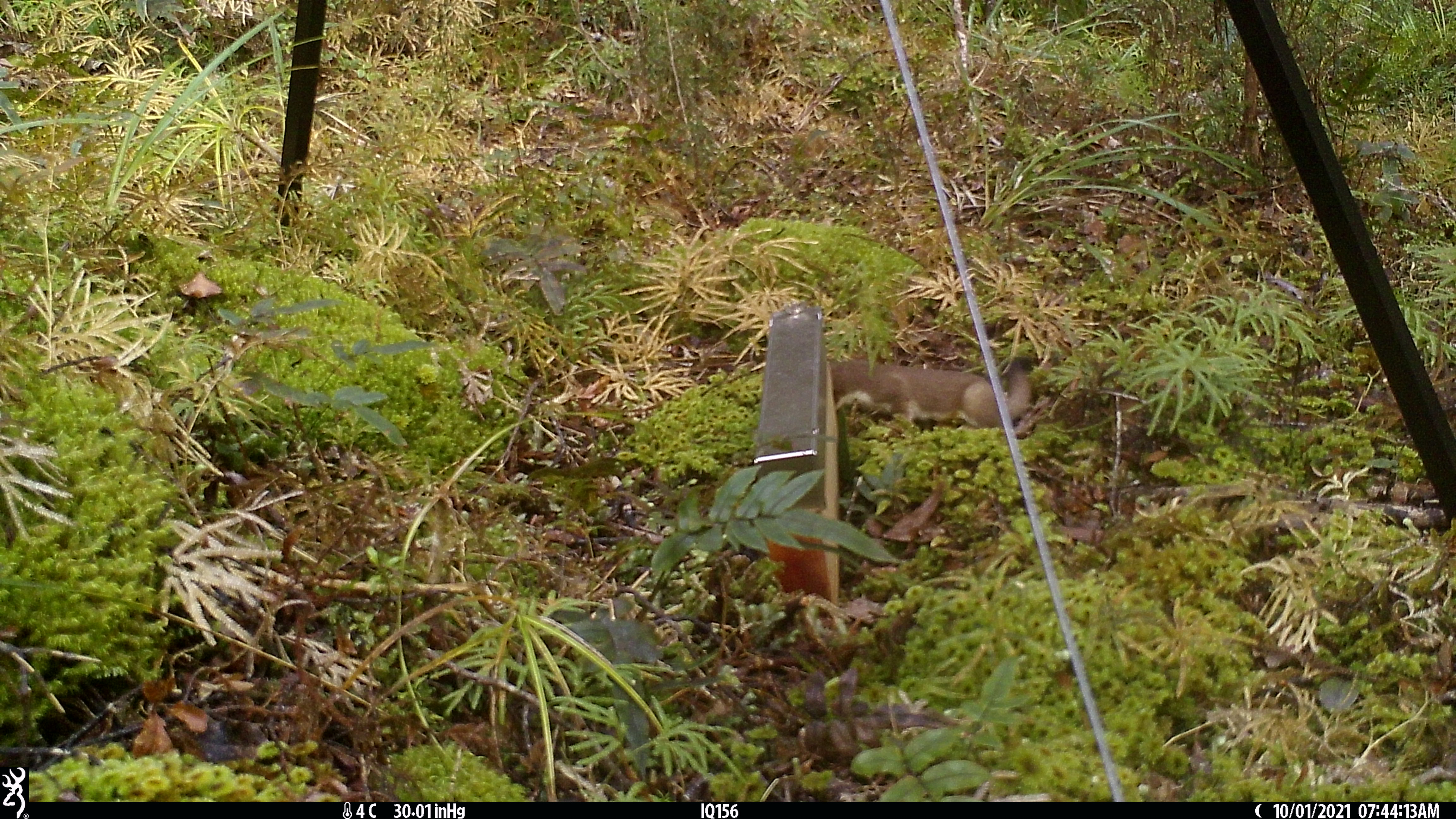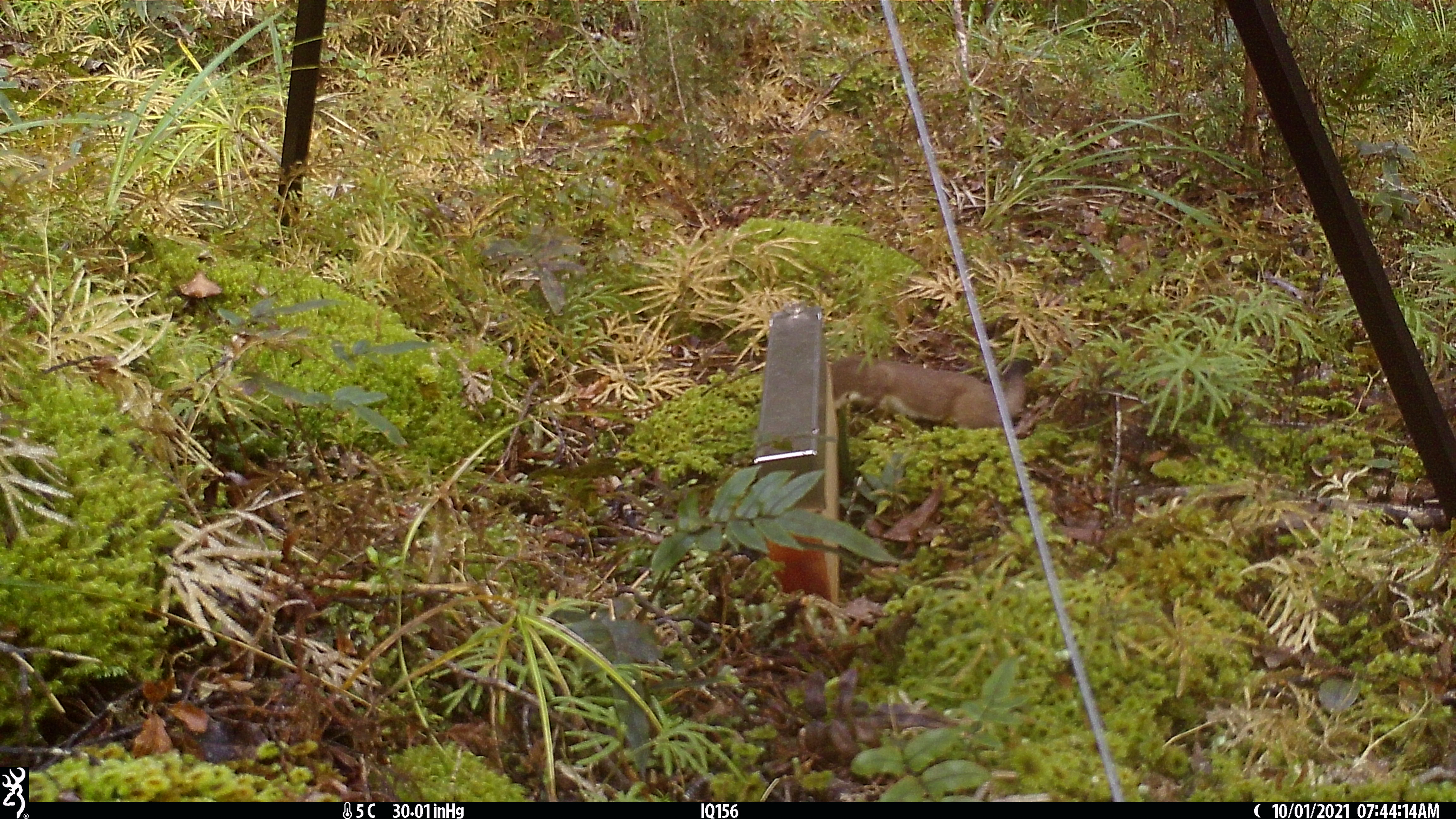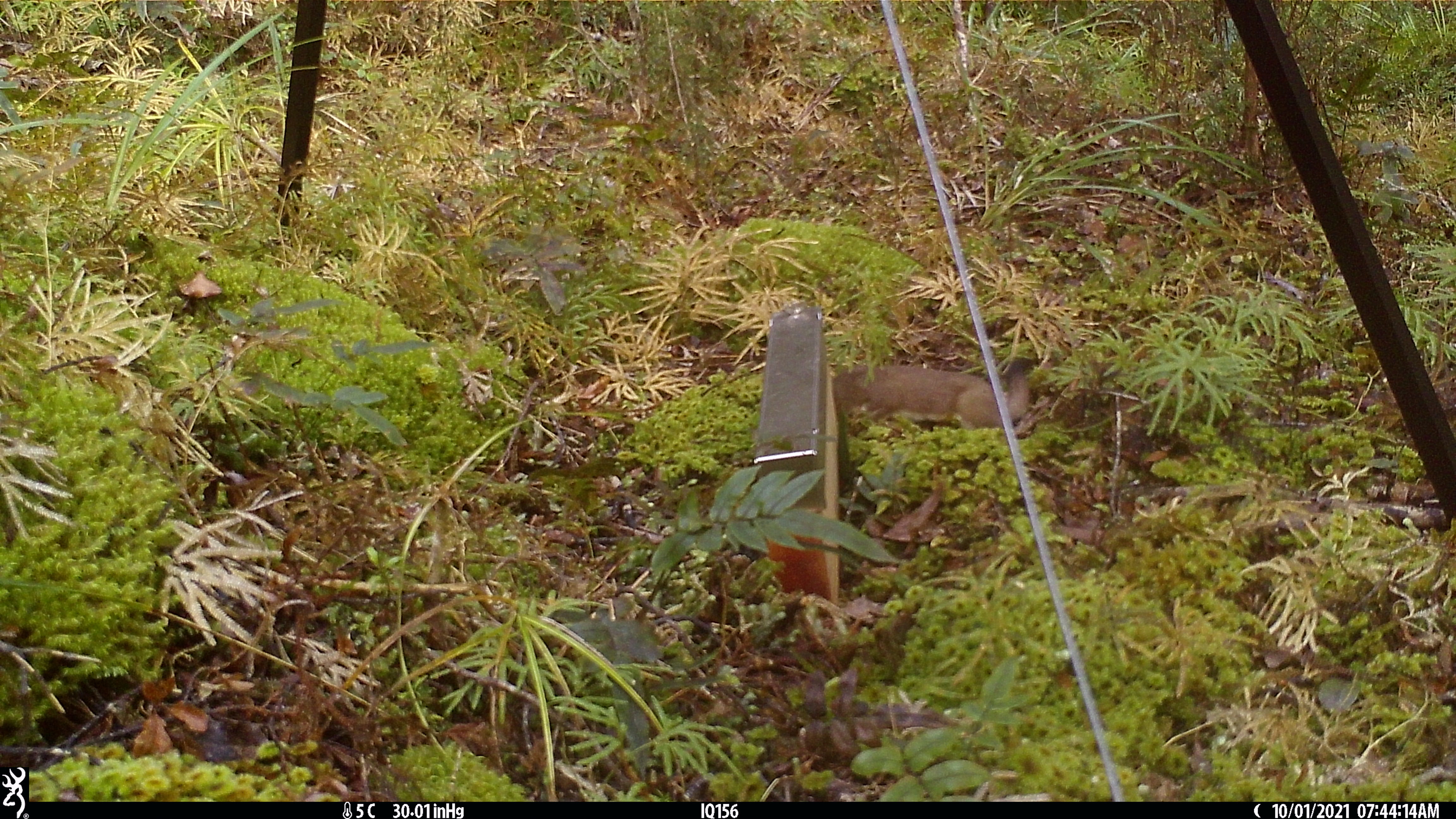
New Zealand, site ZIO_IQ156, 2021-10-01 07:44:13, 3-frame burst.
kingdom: Animalia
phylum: Chordata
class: Mammalia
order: Carnivora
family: Mustelidae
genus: Mustela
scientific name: Mustela erminea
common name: stoat